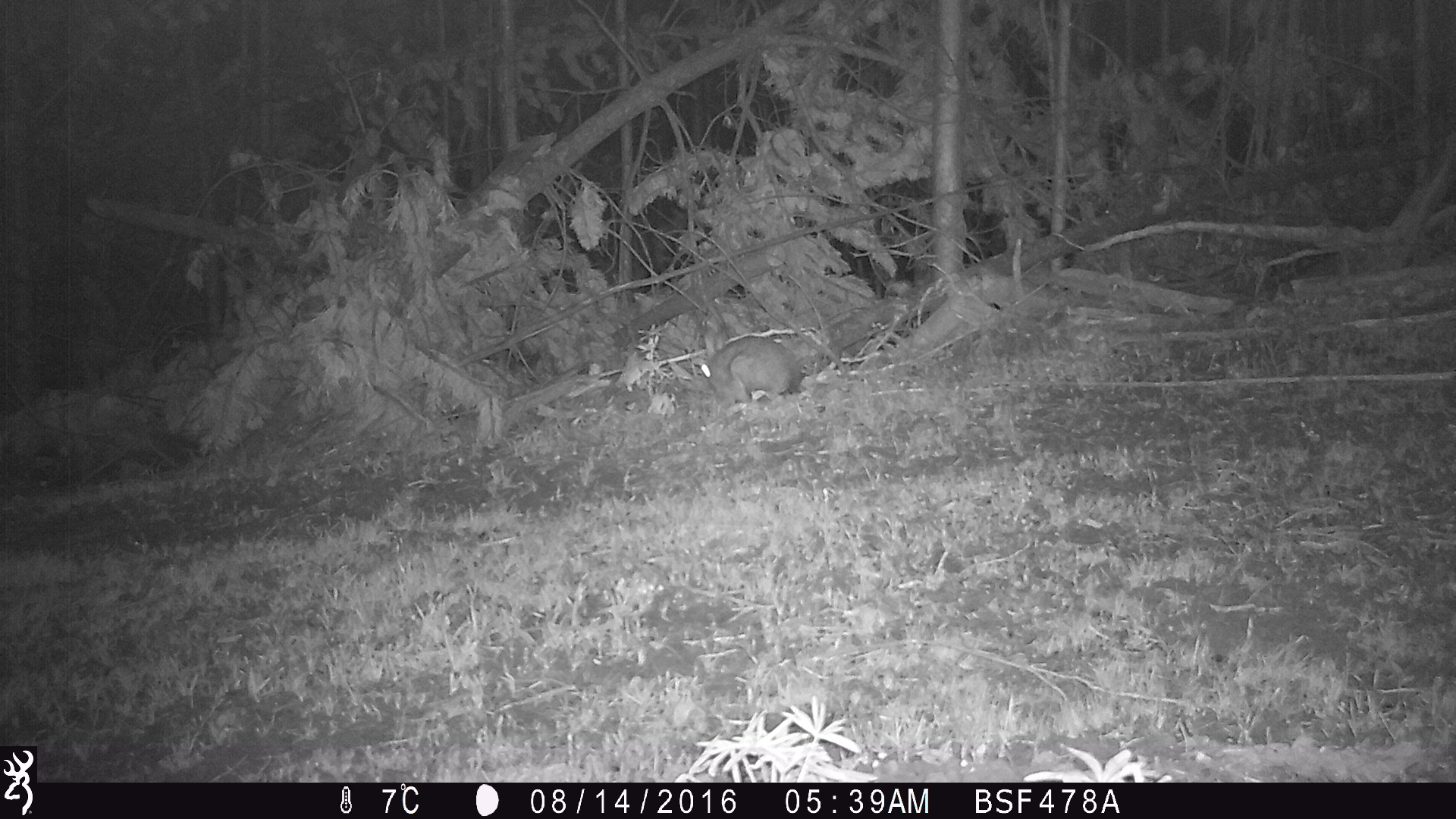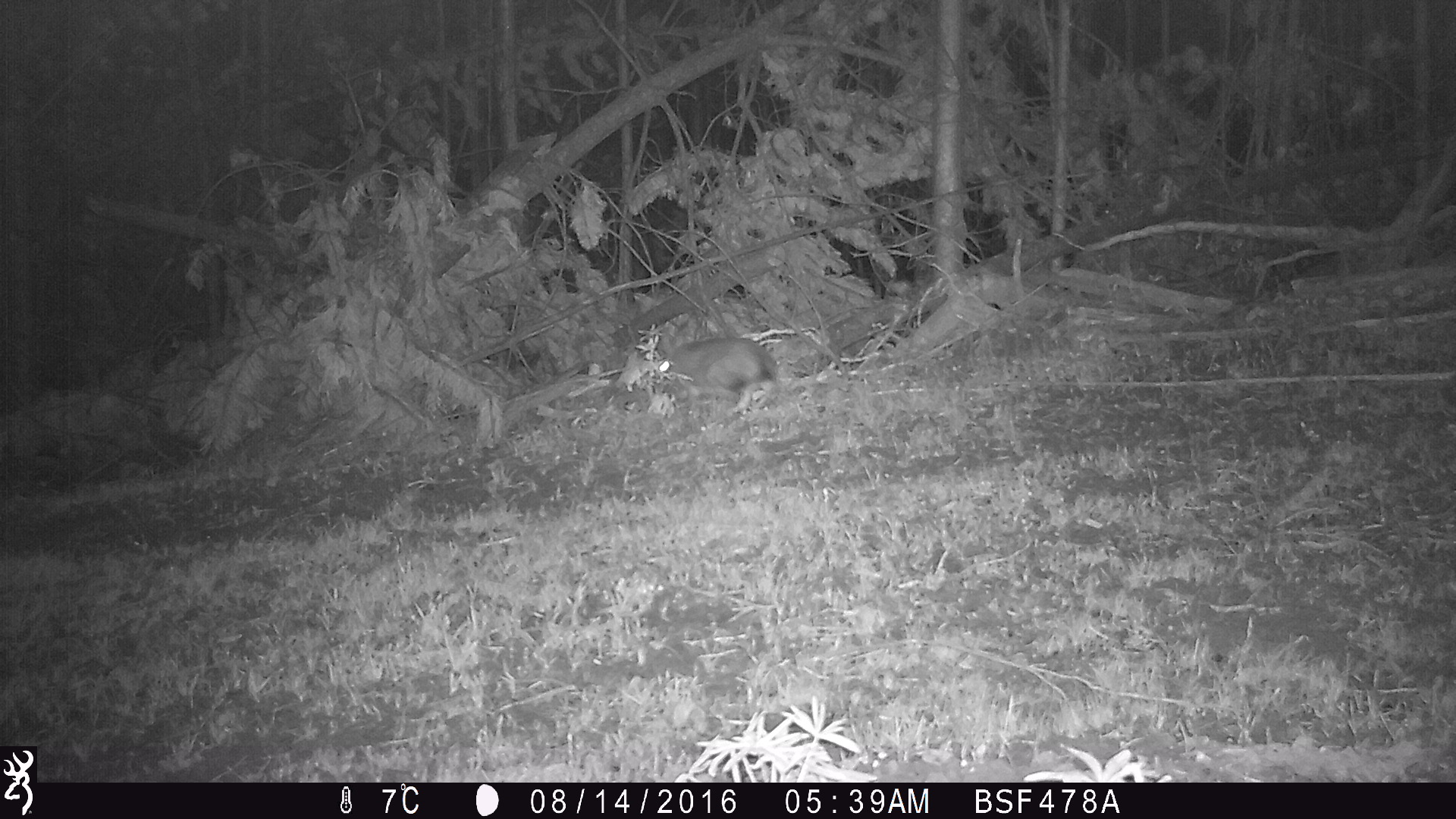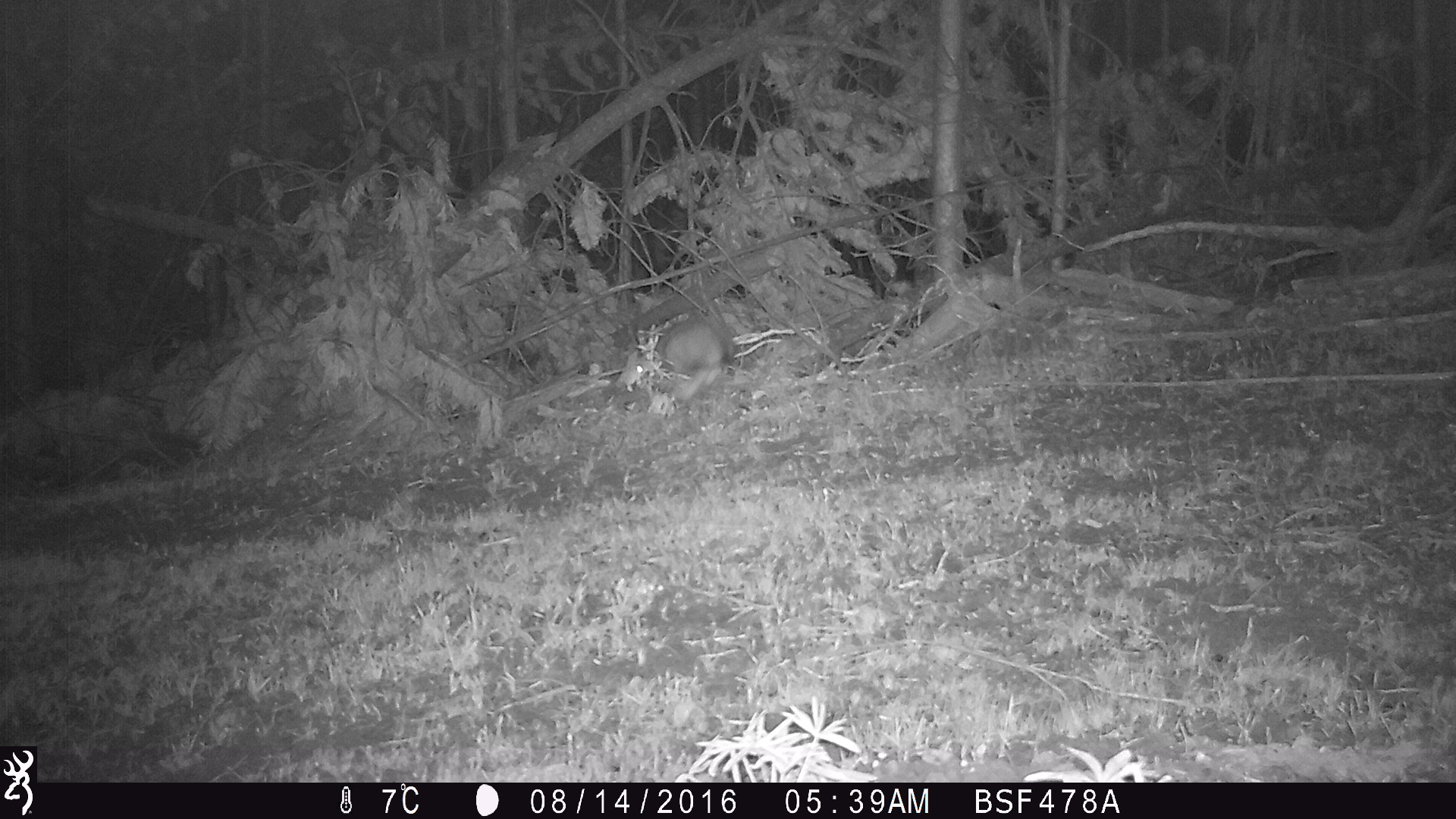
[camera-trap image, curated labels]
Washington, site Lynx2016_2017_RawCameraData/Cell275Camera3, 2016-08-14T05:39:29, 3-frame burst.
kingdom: Animalia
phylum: Chordata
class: Mammalia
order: Lagomorpha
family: Leporidae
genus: Lepus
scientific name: Lepus americanus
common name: snowshoe hare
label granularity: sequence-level